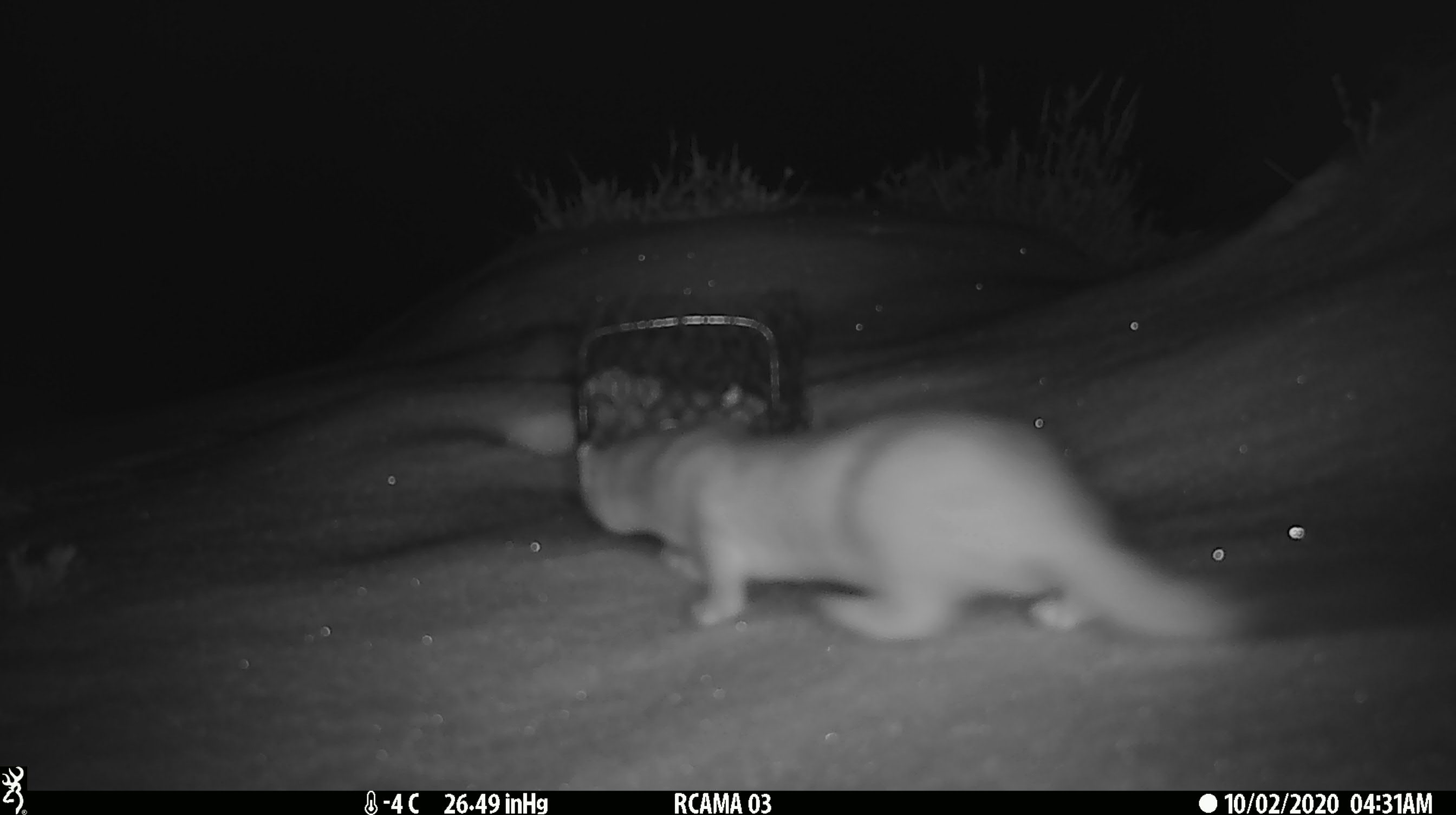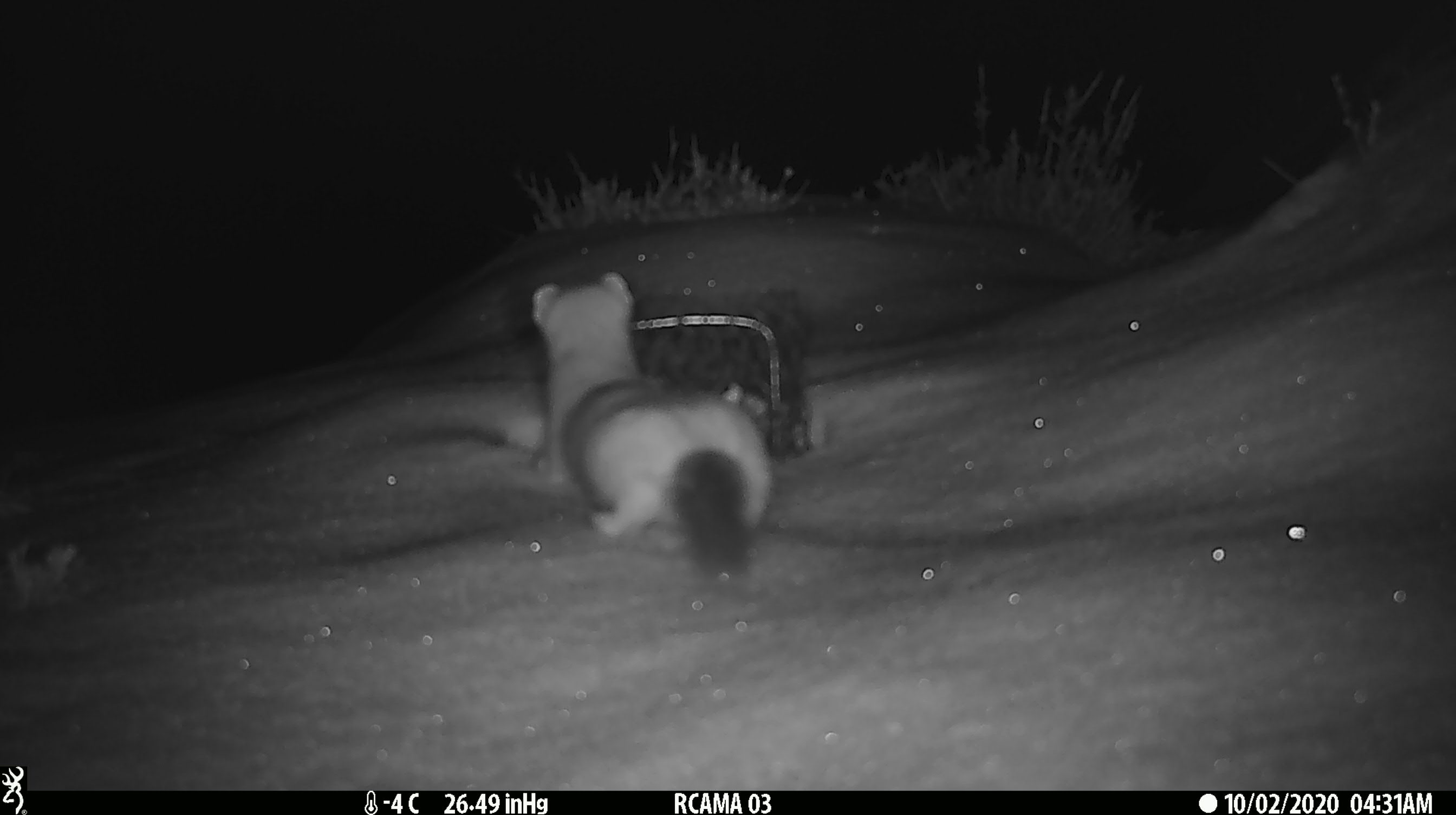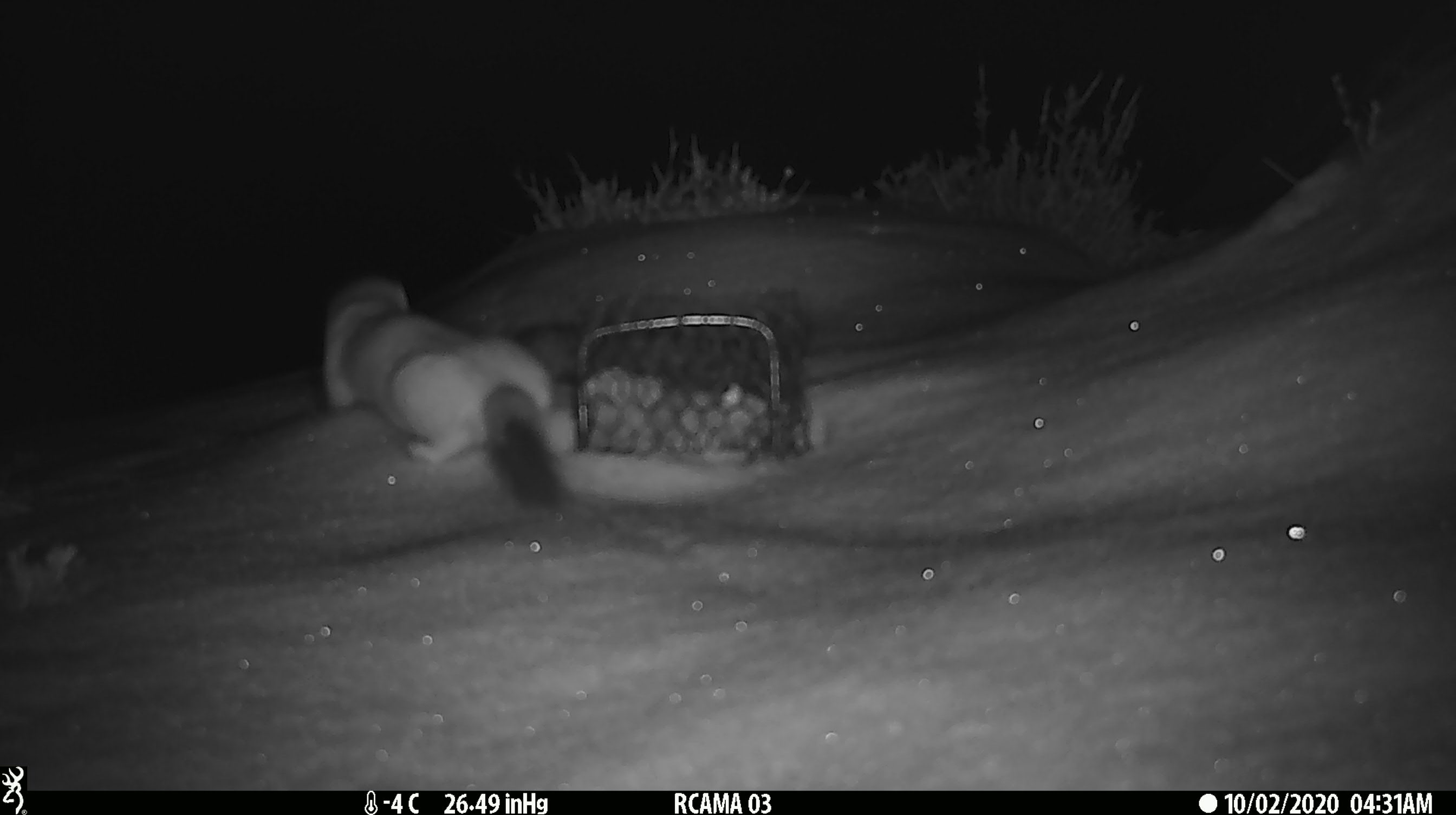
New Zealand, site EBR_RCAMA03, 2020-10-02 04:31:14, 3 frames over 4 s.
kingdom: Animalia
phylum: Chordata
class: Mammalia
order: Carnivora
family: Mustelidae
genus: Mustela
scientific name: Mustela erminea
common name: stoat